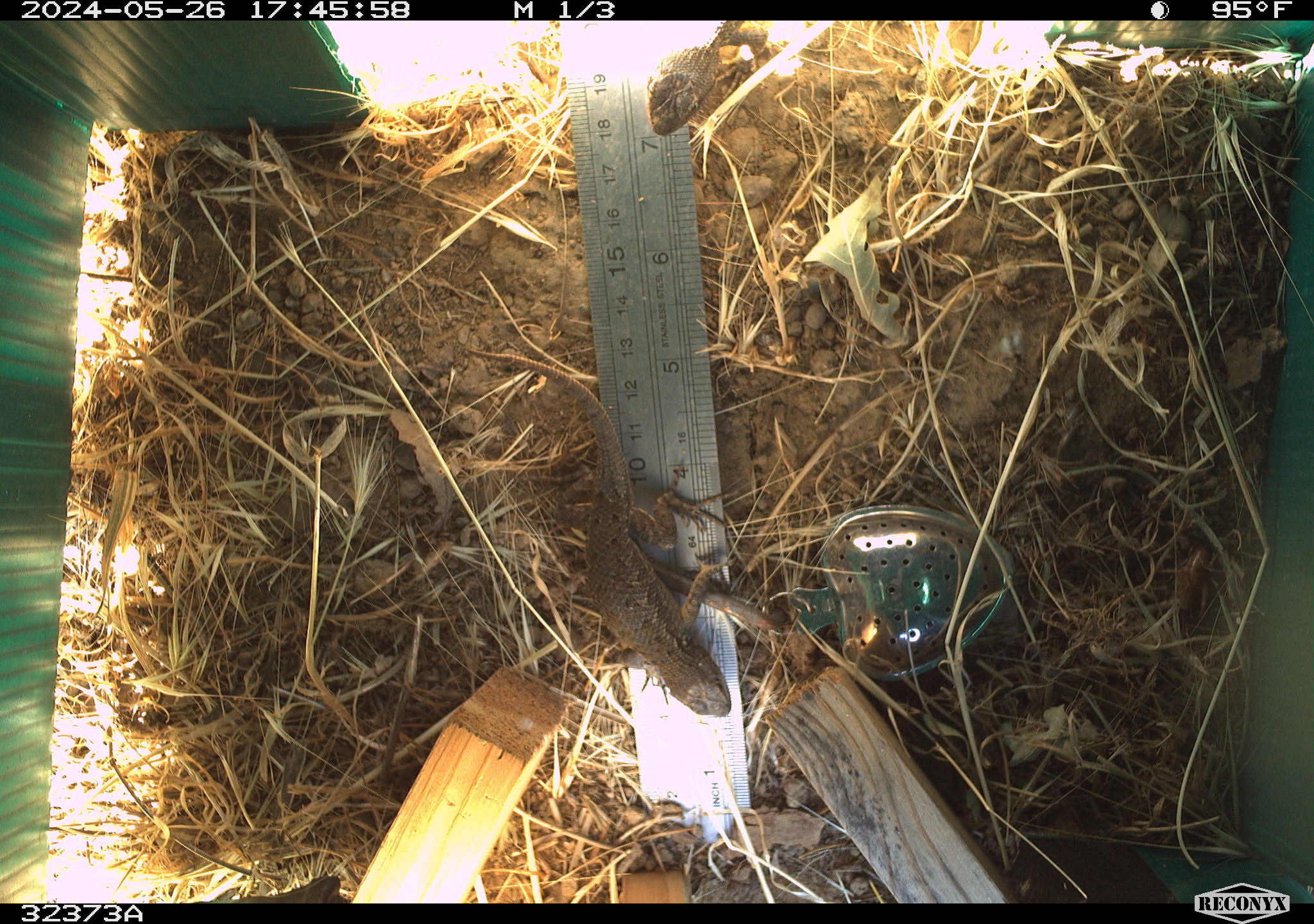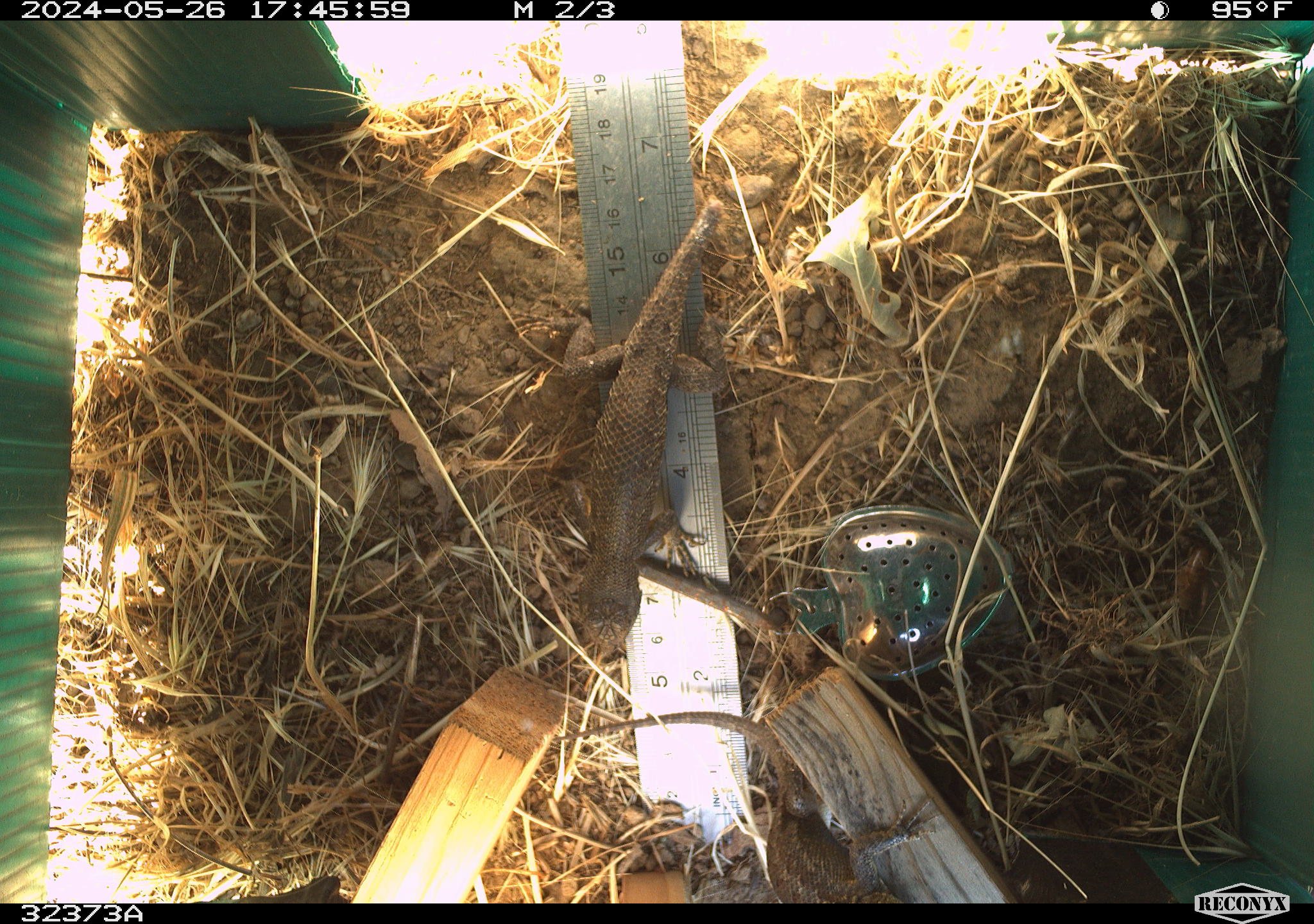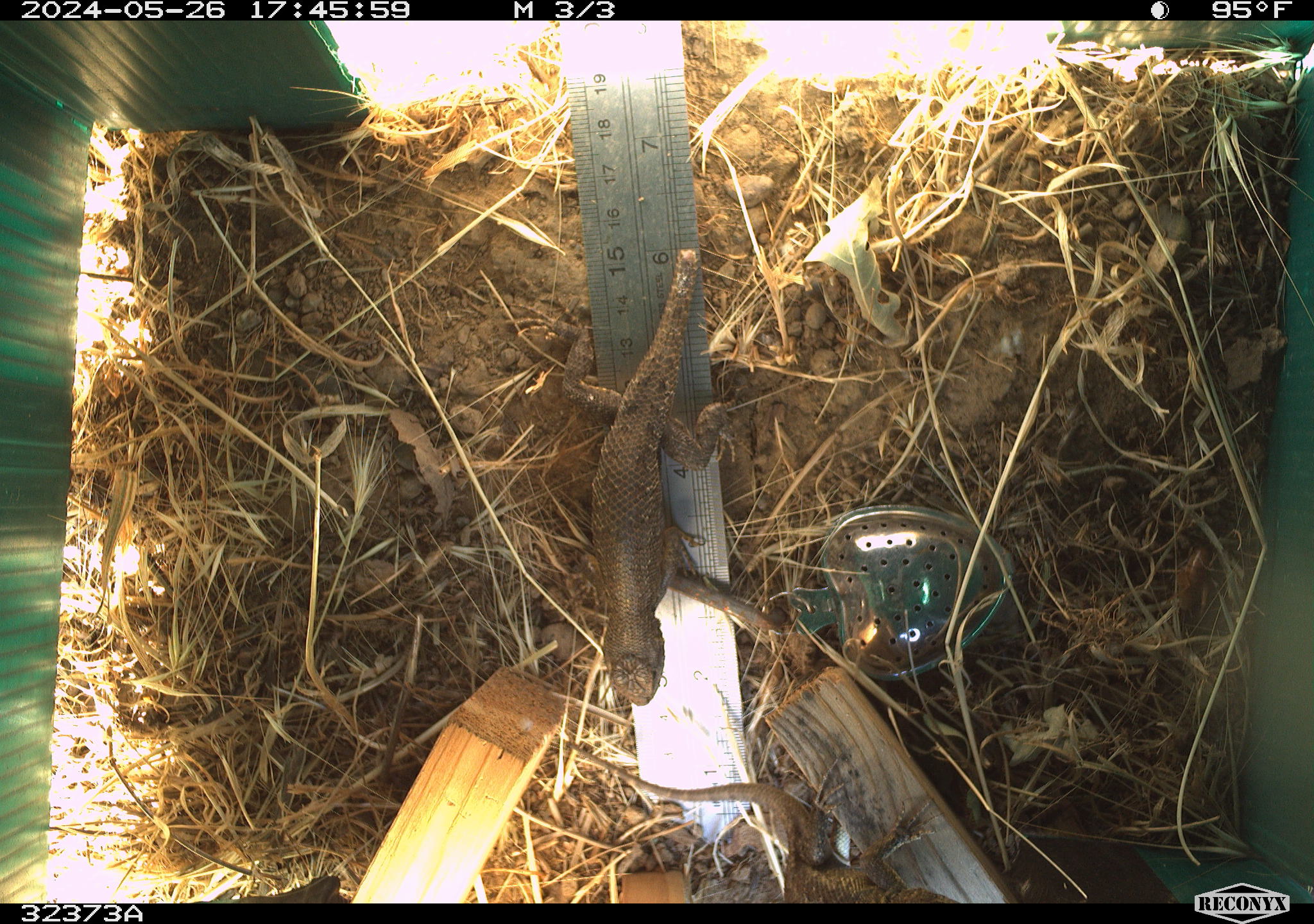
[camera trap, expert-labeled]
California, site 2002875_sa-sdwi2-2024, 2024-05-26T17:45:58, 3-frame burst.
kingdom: Animalia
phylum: Chordata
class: Reptilia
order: Squamata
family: Phrynosomatidae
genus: Sceloporus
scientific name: Sceloporus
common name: spiny lizards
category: sceloporus species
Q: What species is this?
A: Sceloporus species (spiny lizards) (Sceloporus).